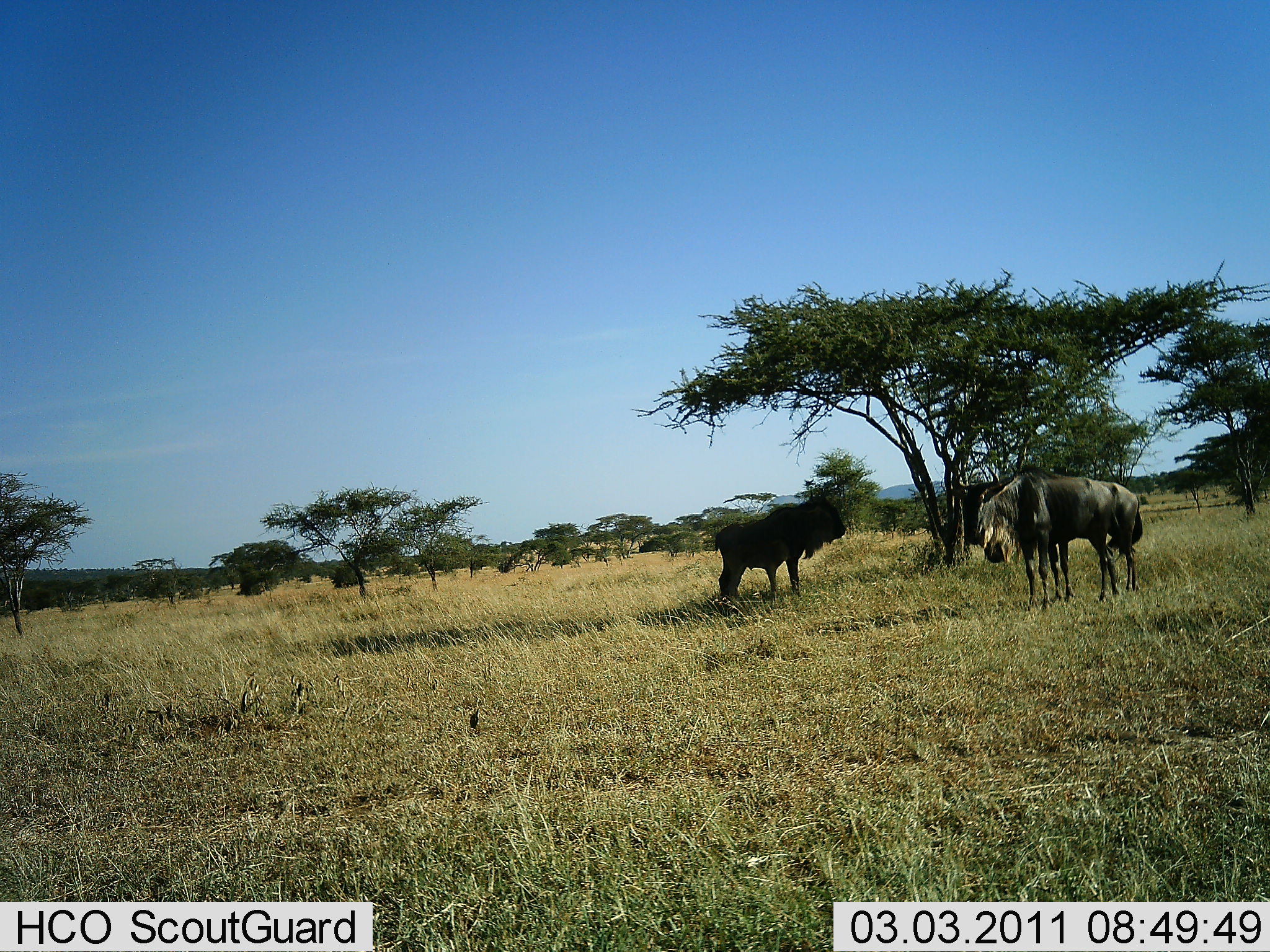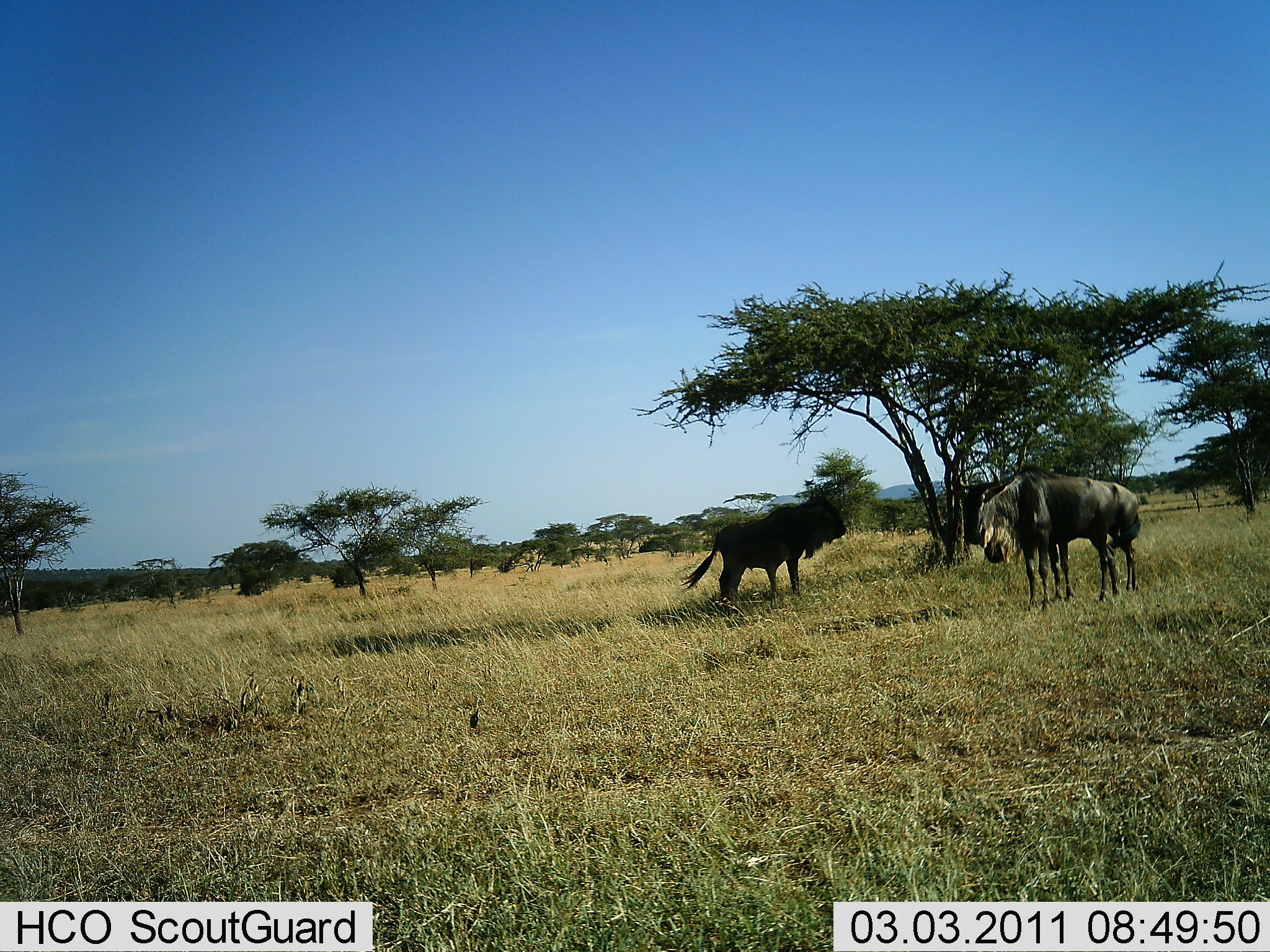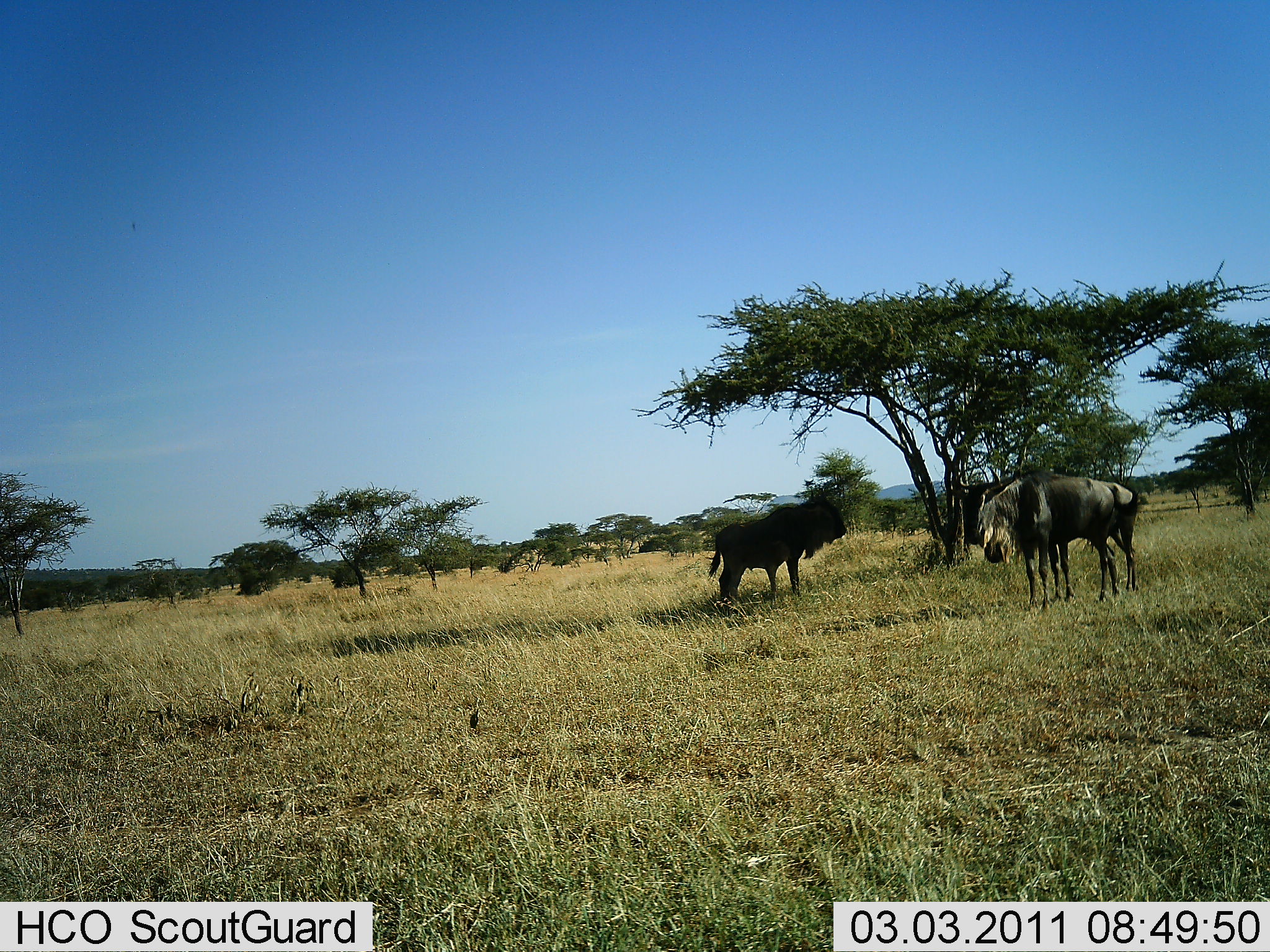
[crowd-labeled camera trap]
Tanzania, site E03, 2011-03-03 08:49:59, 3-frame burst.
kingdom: Animalia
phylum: Chordata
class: Mammalia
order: Artiodactyla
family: Bovidae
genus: Connochaetes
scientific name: Connochaetes taurinus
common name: blue wildebeest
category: wildebeest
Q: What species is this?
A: Wildebeest (blue wildebeest) (Connochaetes taurinus).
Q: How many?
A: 3.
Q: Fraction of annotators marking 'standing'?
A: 83%.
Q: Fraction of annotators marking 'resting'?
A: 8%.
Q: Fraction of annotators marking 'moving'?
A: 8%.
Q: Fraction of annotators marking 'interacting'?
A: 0%.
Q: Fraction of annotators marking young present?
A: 0%.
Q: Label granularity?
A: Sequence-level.